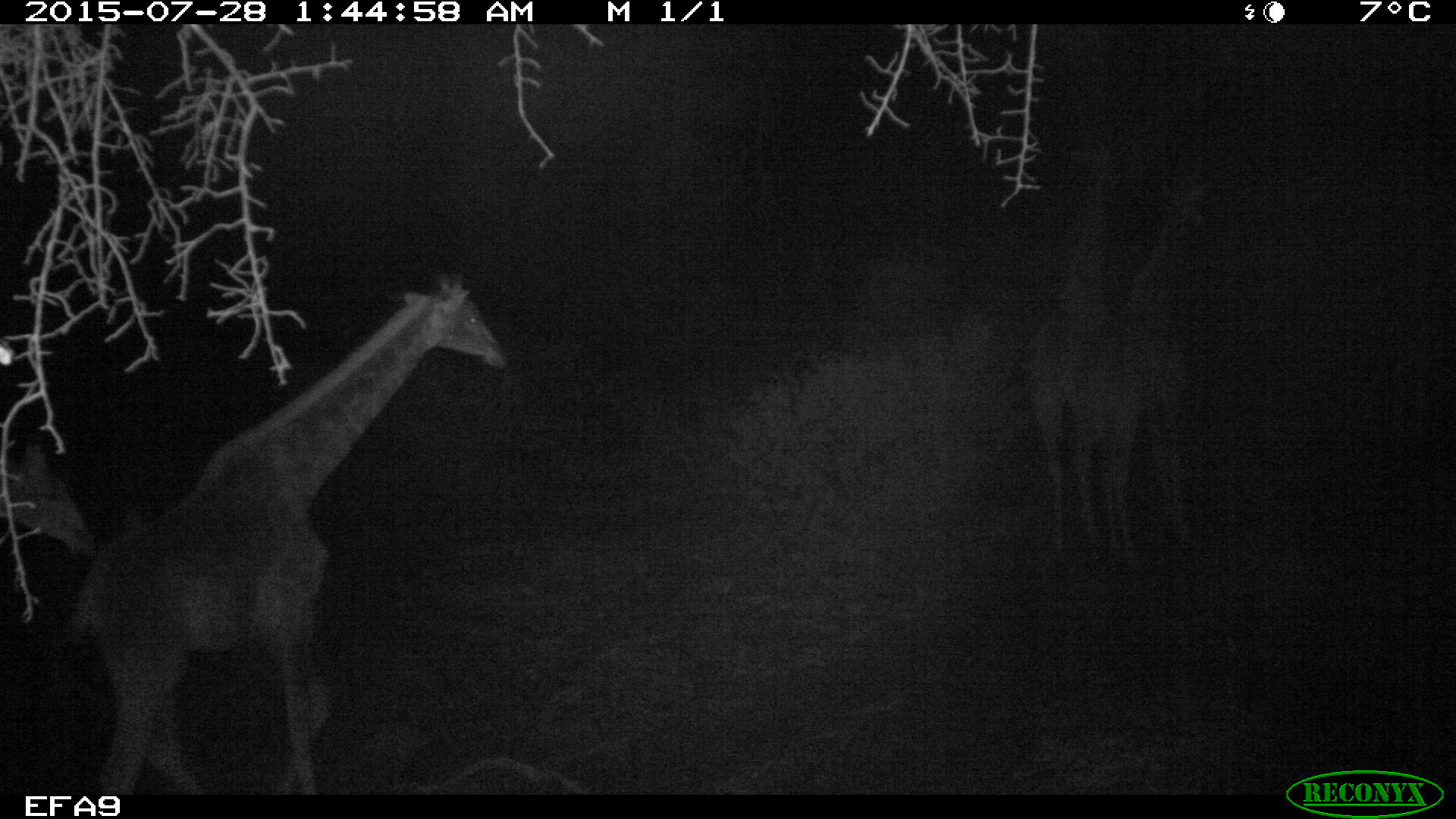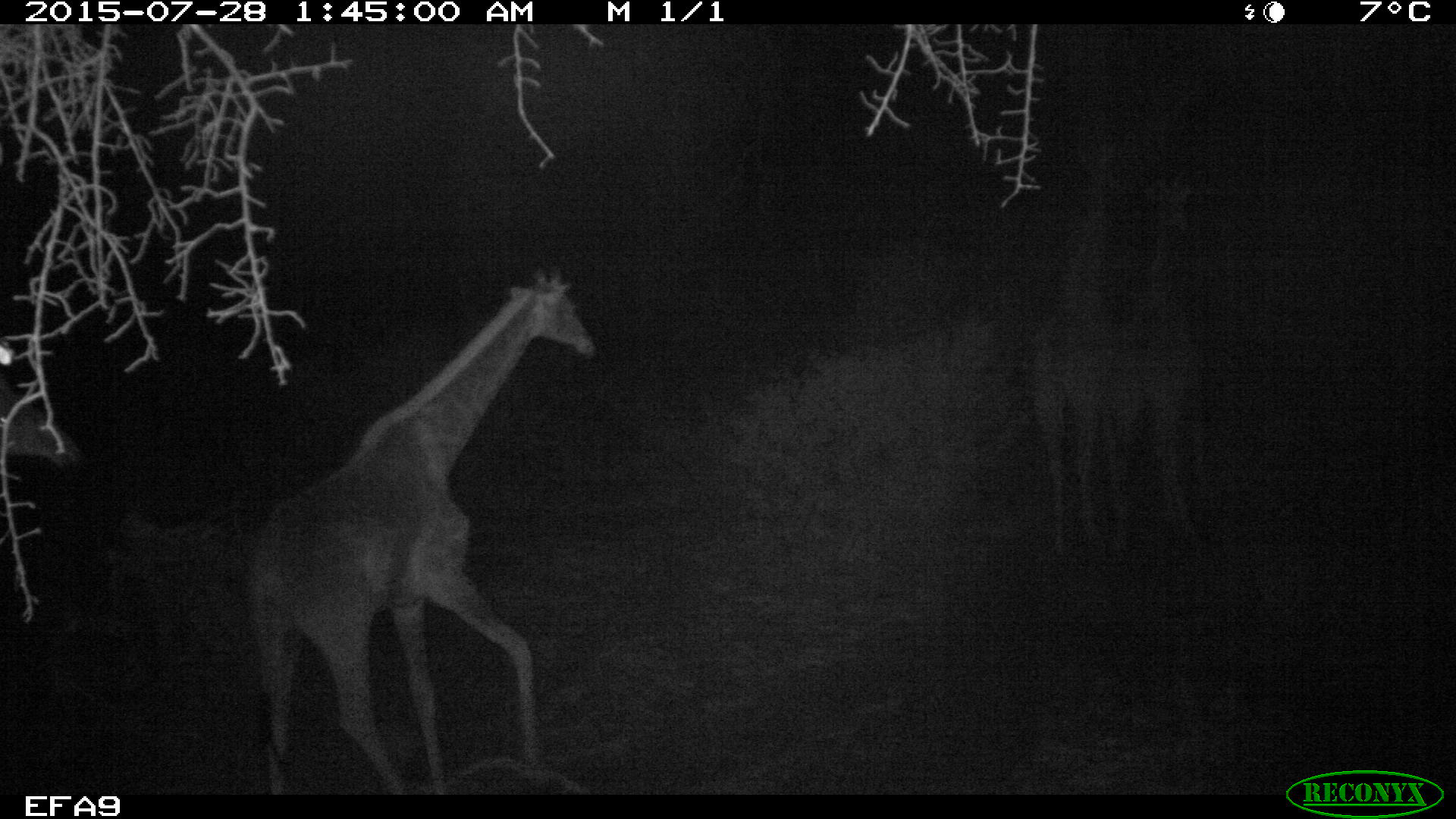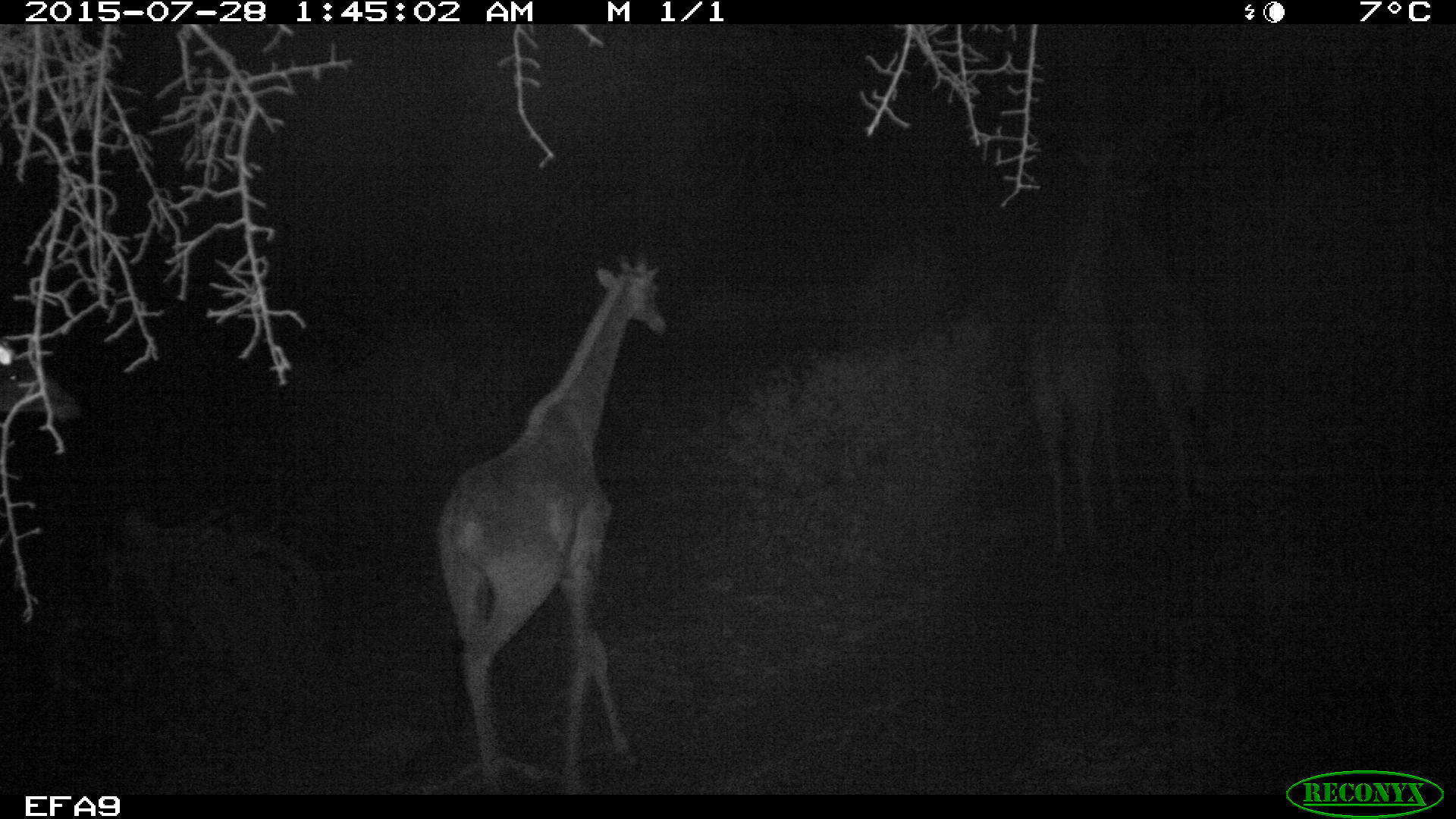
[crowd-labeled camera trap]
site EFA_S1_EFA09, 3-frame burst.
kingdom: Animalia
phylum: Chordata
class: Mammalia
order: Artiodactyla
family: Giraffidae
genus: Giraffa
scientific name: Giraffa camelopardalis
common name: giraffe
Giraffe (Giraffa camelopardalis), count 5. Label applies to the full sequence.